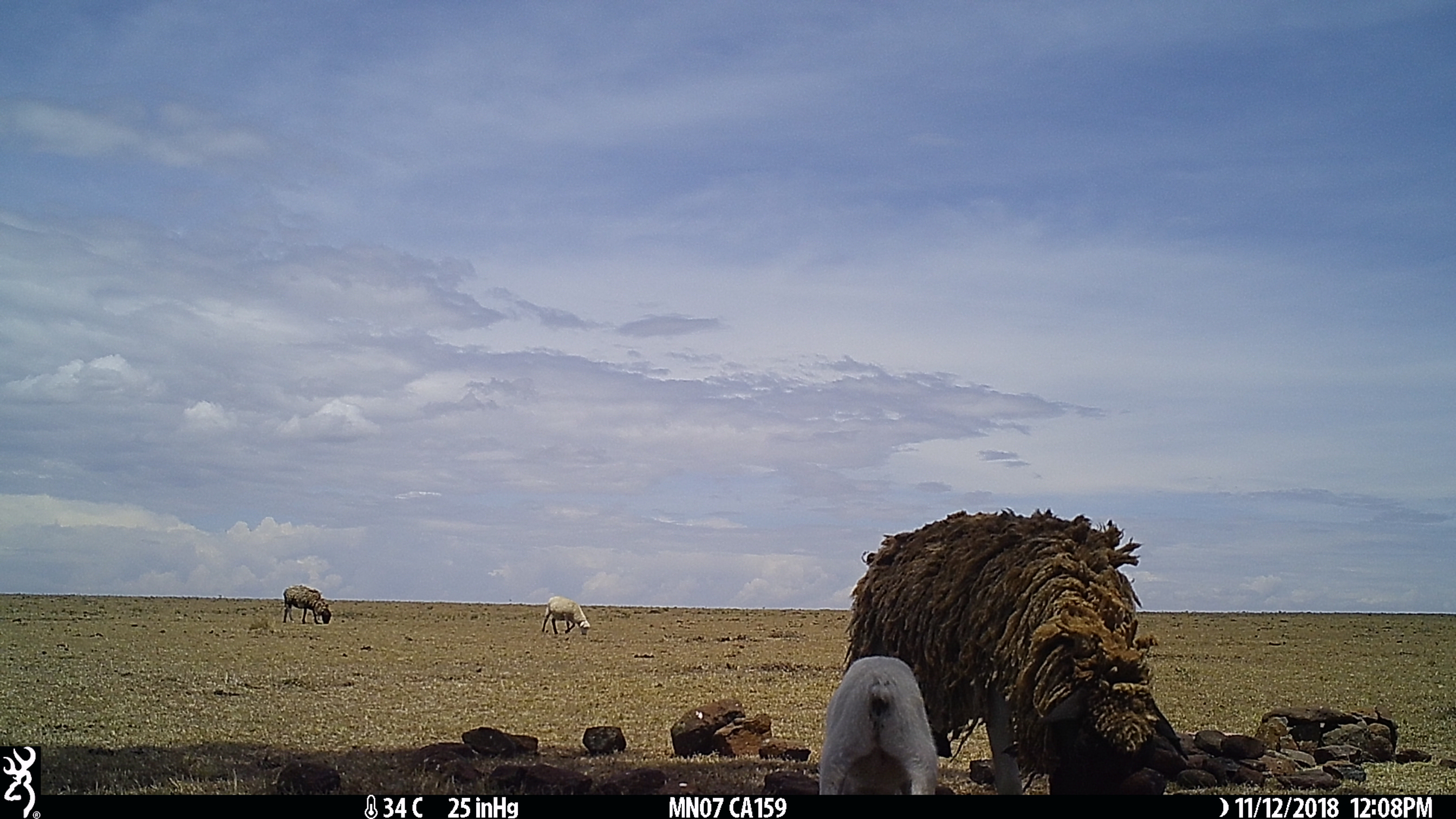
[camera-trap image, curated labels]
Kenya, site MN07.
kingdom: Animalia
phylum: Chordata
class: Mammalia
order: Artiodactyla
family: Bovidae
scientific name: Bovidae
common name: sheep or goat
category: shoat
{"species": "shoat (sheep or goat) (Bovidae)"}